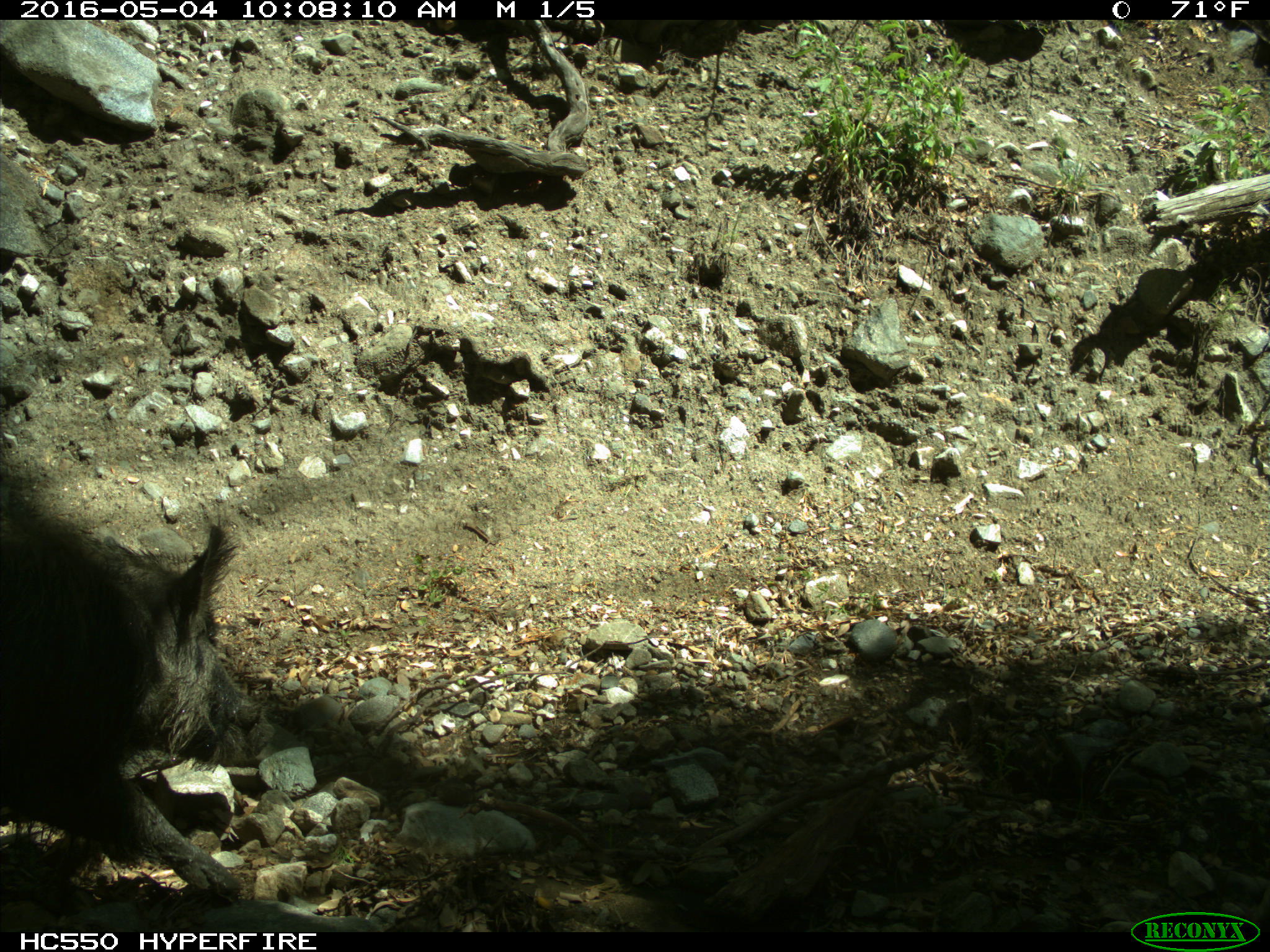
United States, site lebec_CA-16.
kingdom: Animalia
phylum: Chordata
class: Mammalia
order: Artiodactyla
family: Suidae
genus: Sus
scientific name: Sus scrofa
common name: wild boar